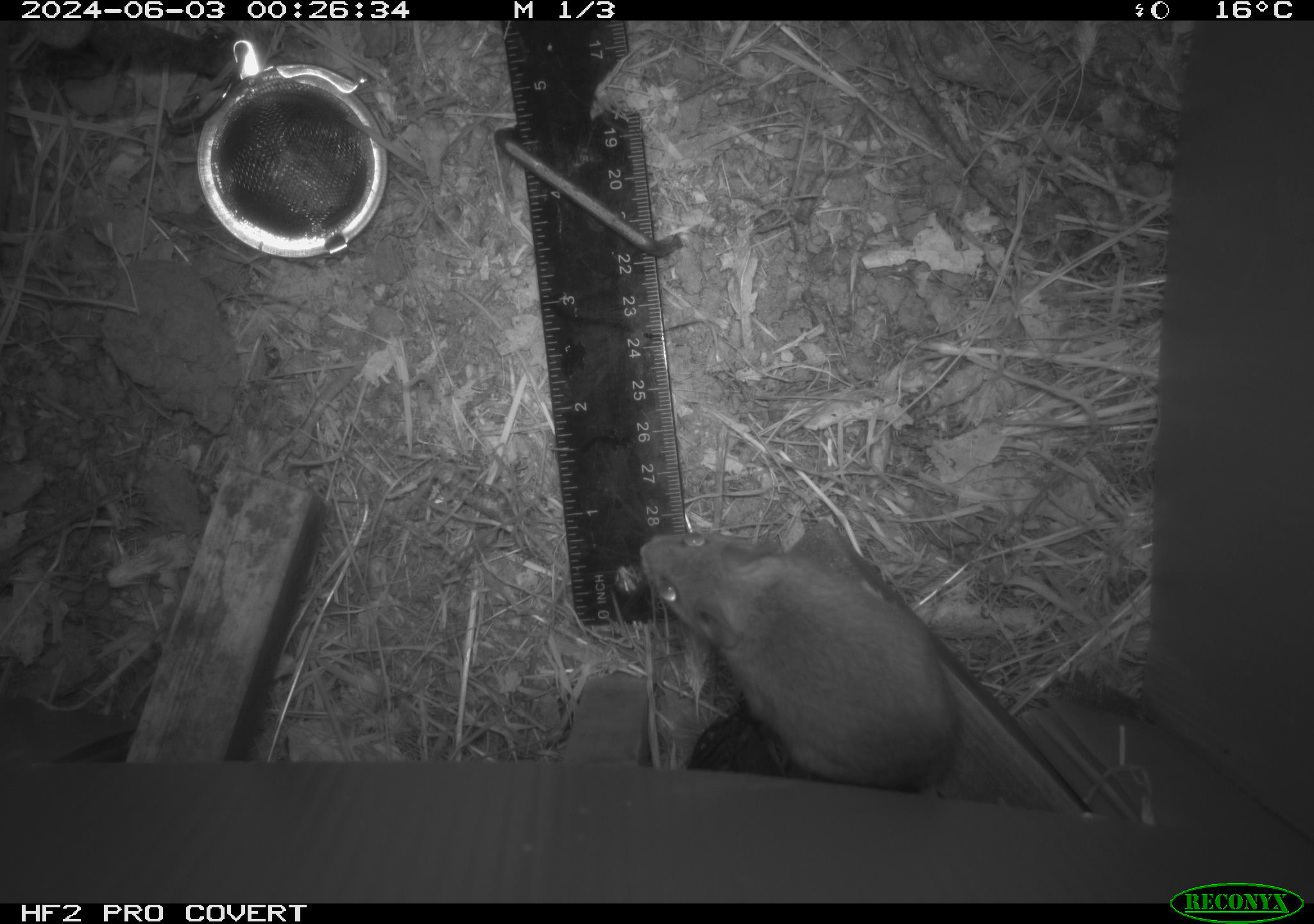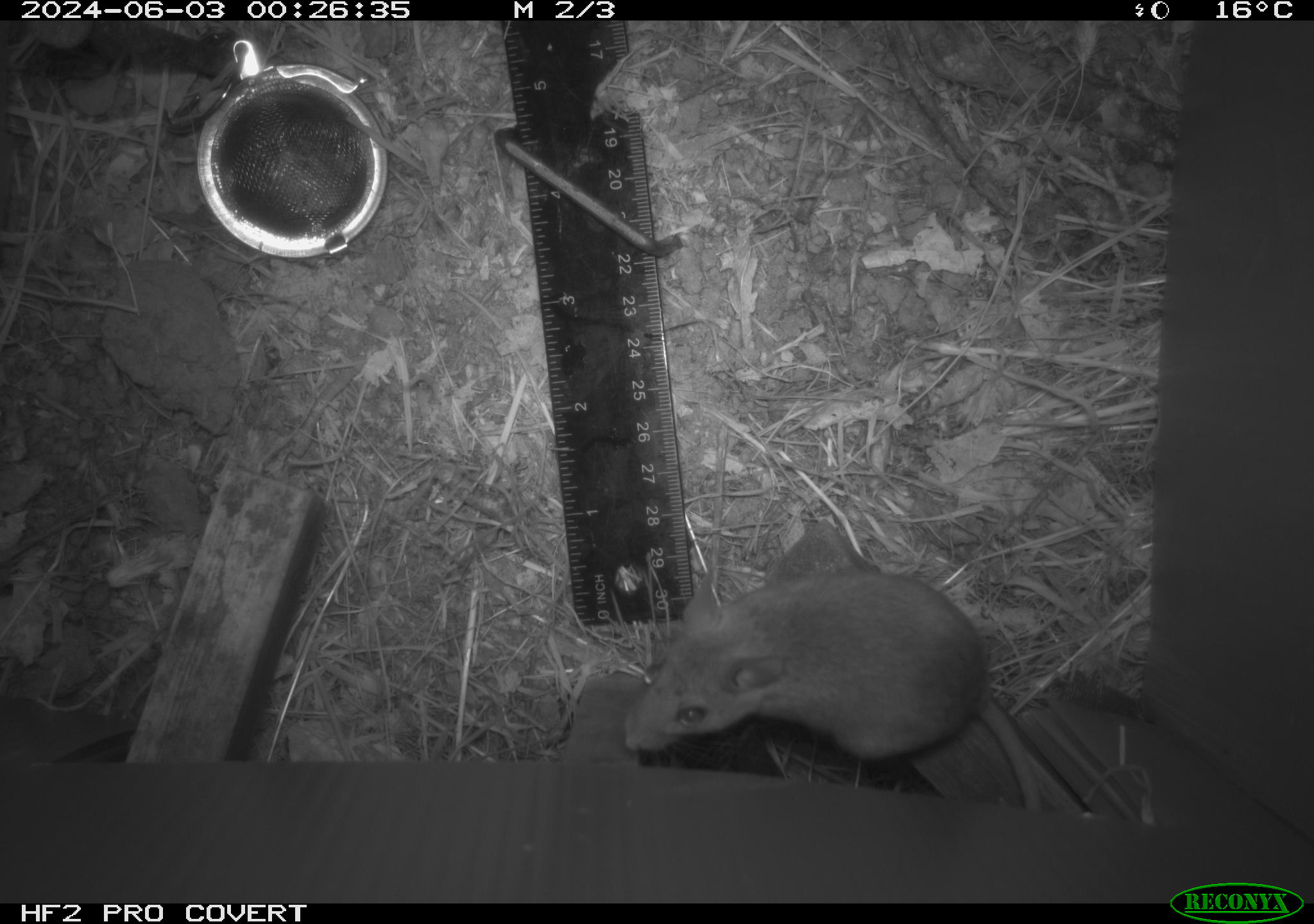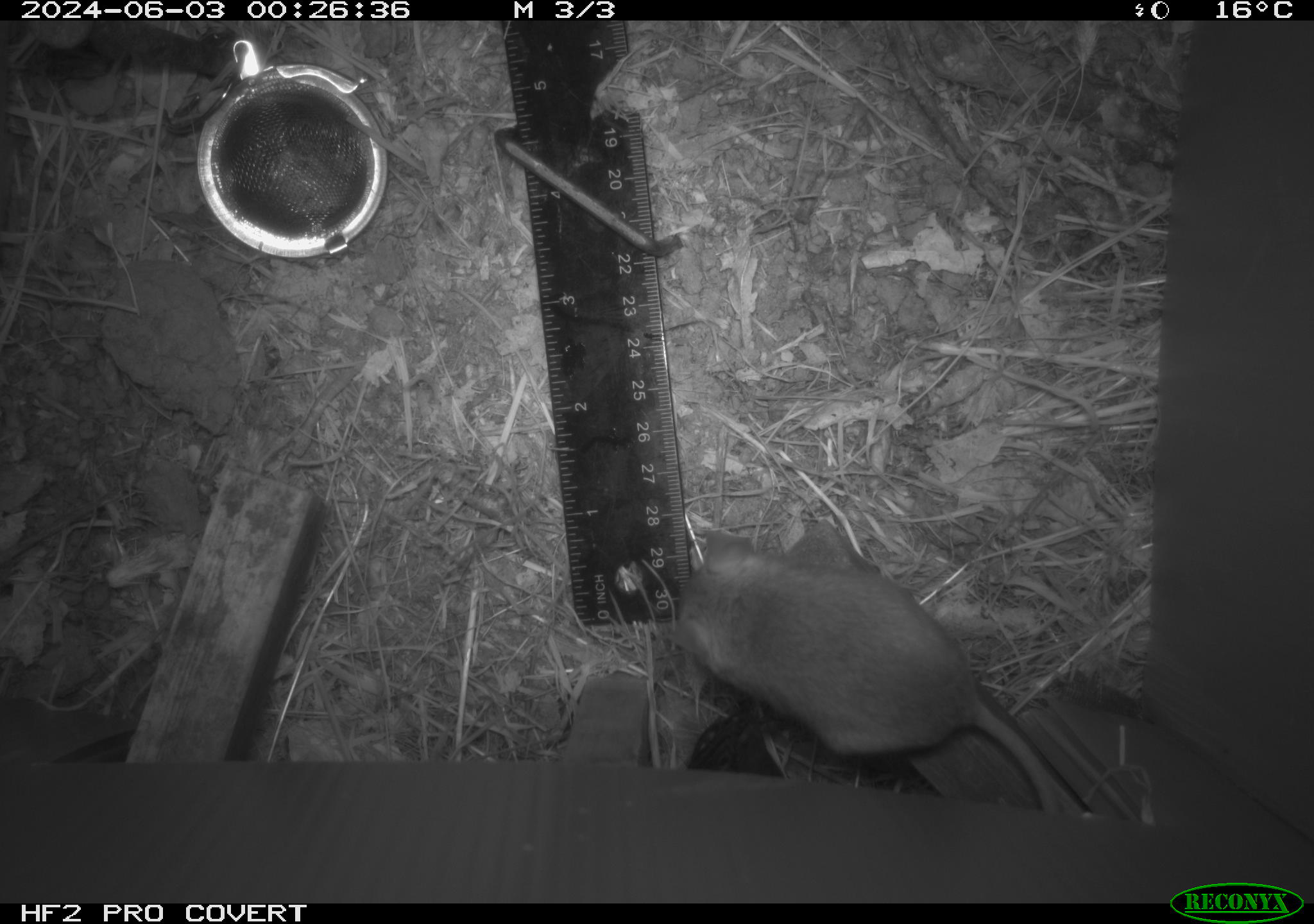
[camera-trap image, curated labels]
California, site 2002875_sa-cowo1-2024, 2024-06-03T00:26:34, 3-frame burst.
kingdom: Animalia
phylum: Chordata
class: Mammalia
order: Rodentia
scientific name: Rodentia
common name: mouse species